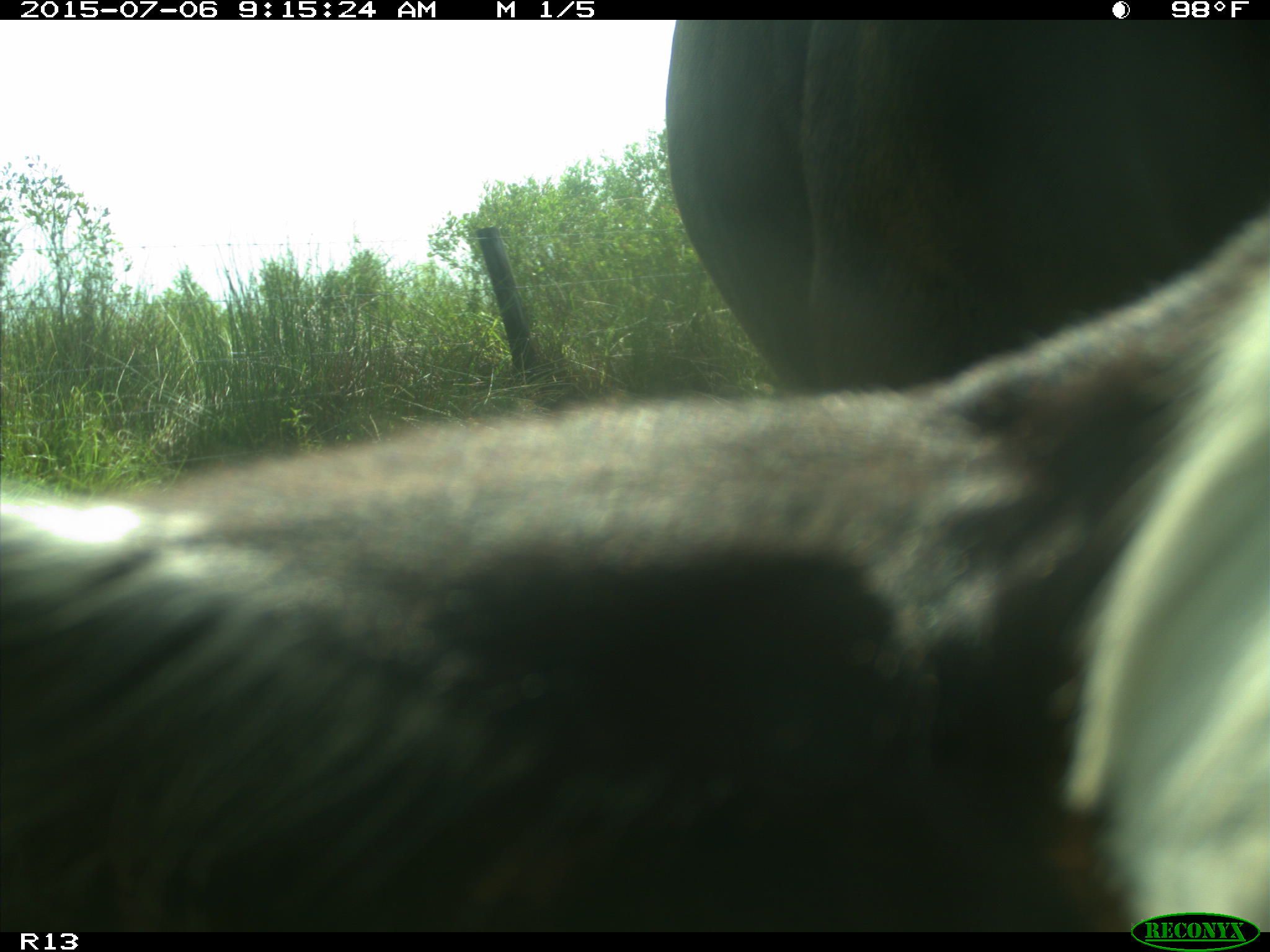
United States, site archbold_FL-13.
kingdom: Animalia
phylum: Chordata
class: Mammalia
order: Artiodactyla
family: Bovidae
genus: Bos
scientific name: Bos taurus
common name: domestic cow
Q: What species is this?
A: Bos taurus (domestic cow).